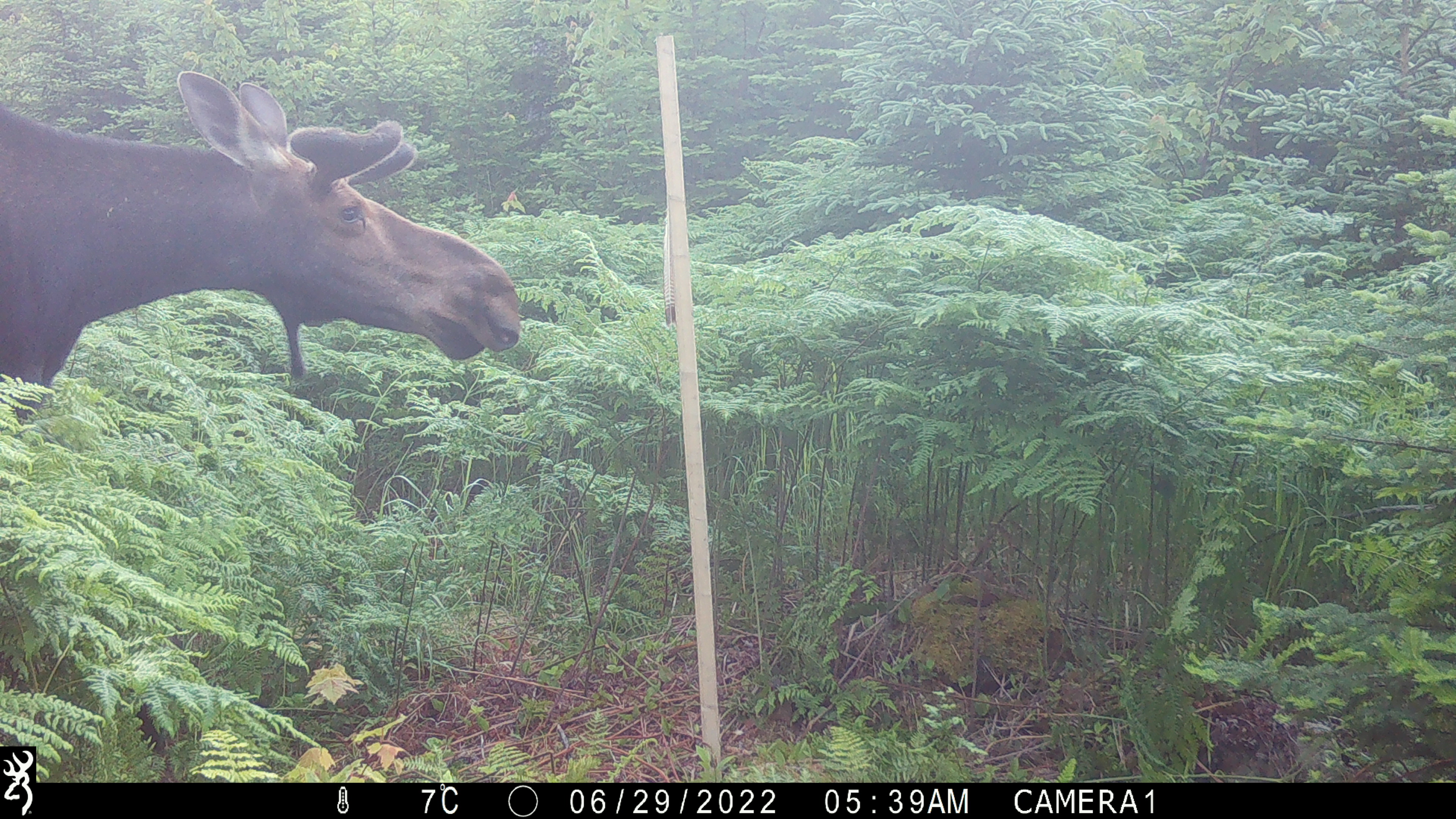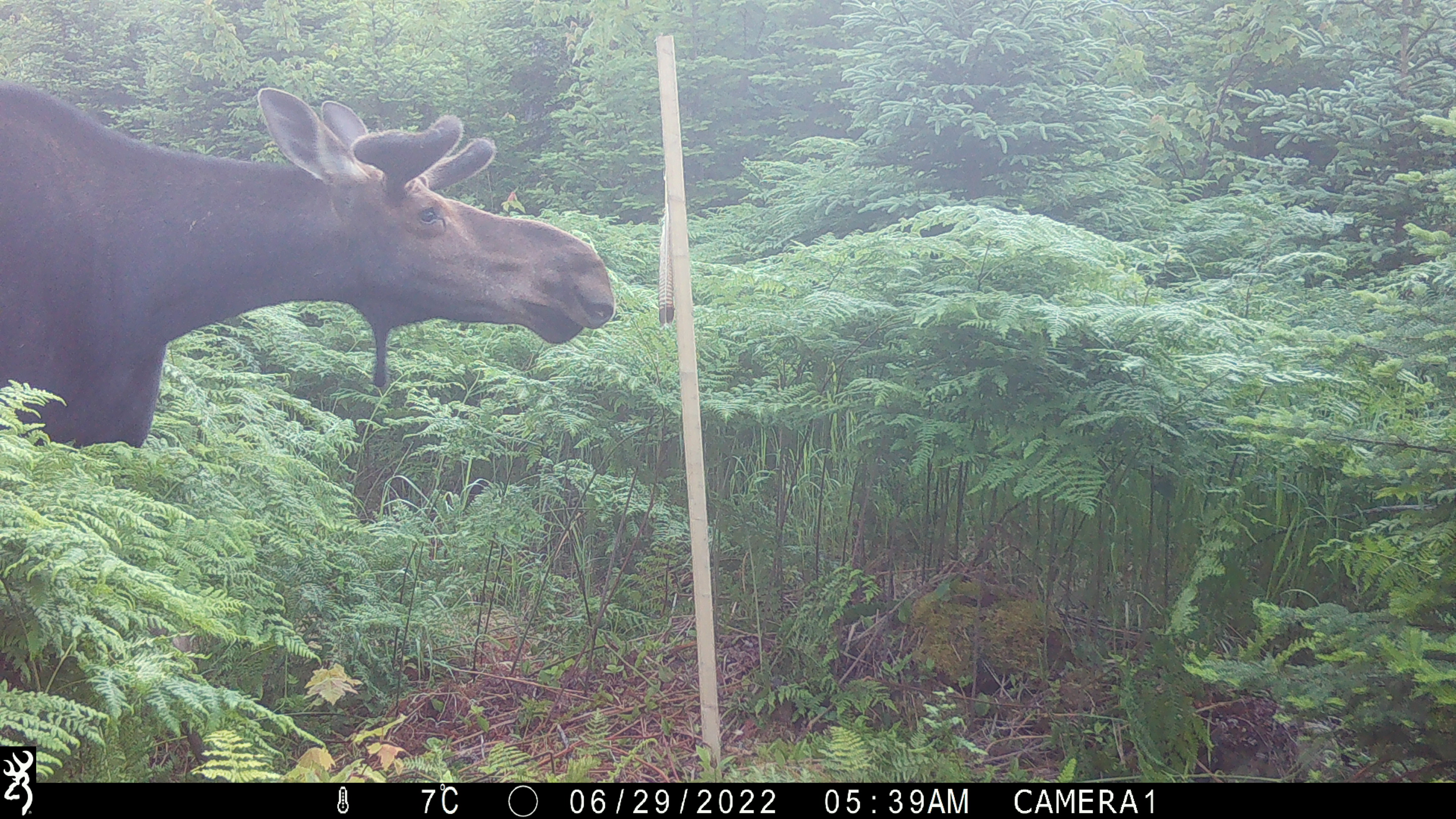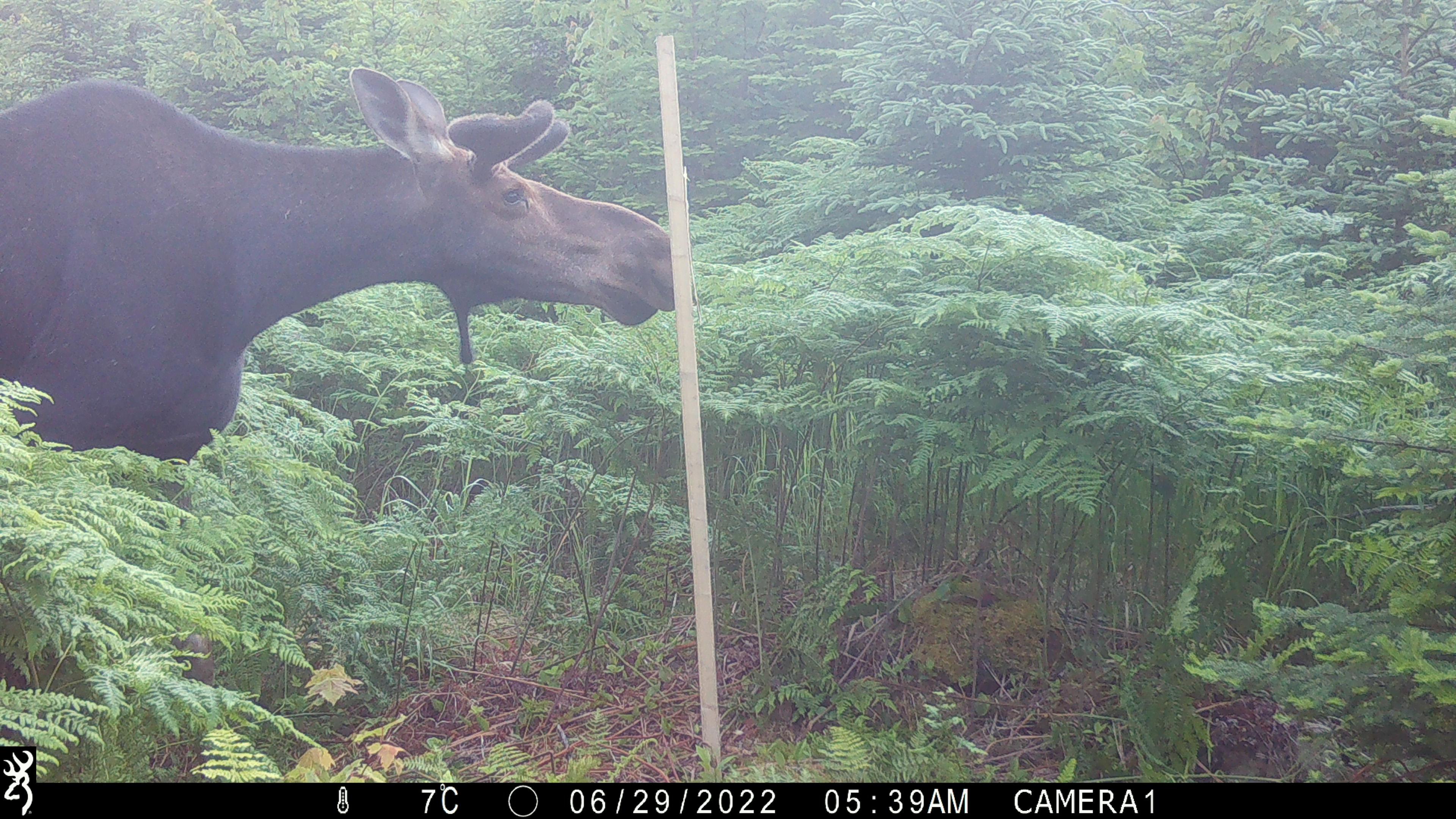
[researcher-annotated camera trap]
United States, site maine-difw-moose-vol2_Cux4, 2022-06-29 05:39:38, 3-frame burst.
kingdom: Animalia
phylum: Chordata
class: Mammalia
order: Artiodactyla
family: Cervidae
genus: Alces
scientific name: Alces alces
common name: moose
Moose (Alces alces).